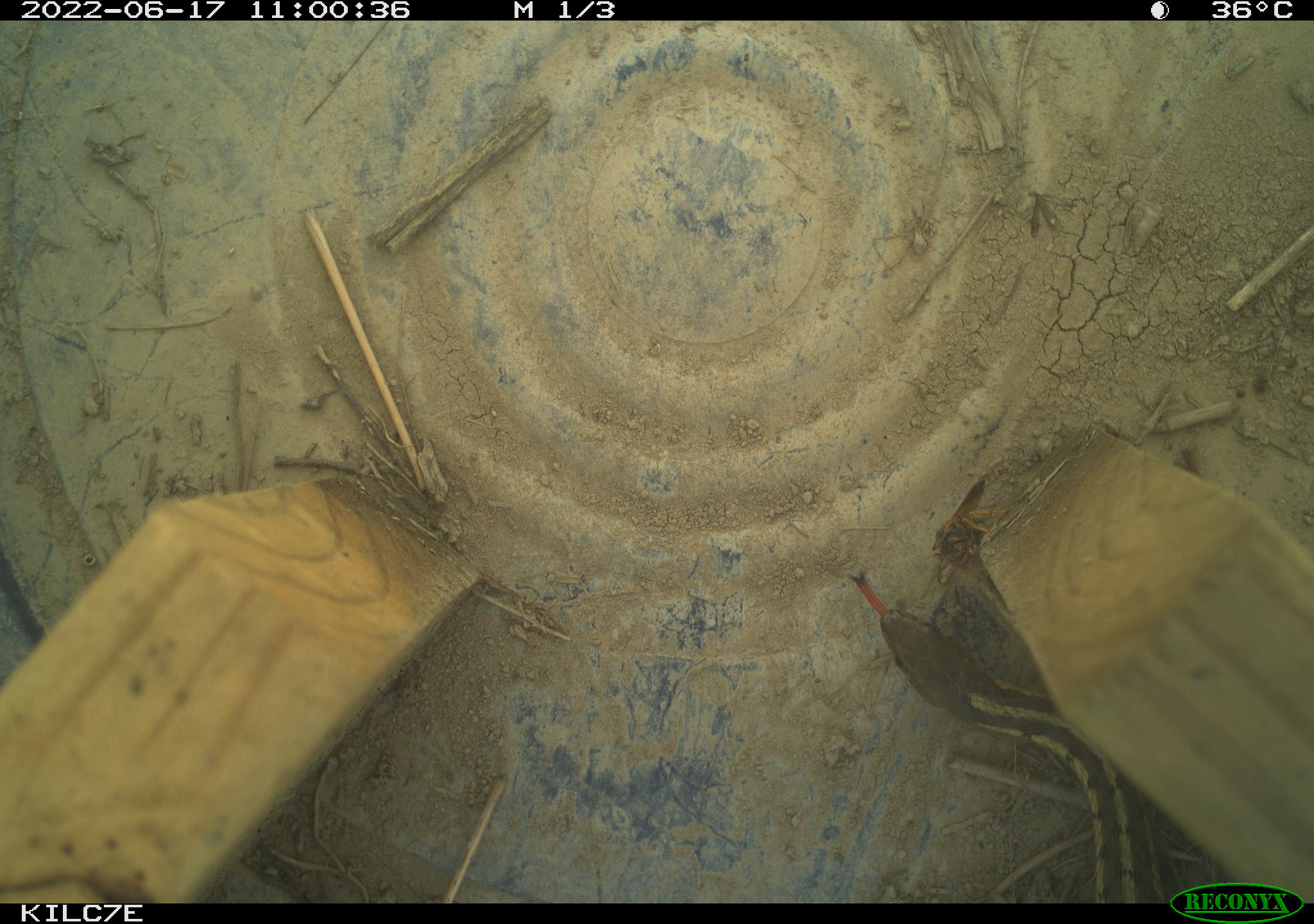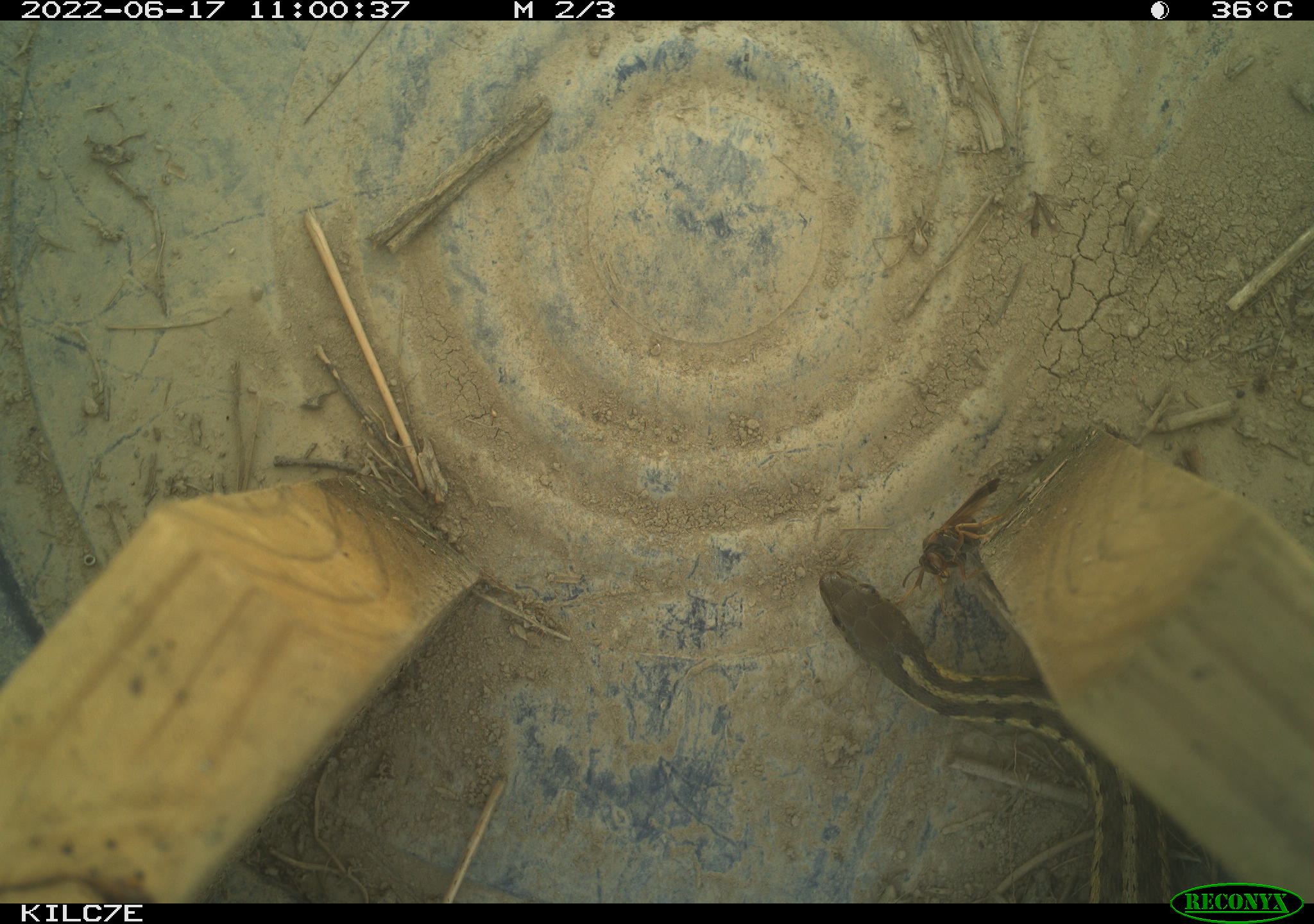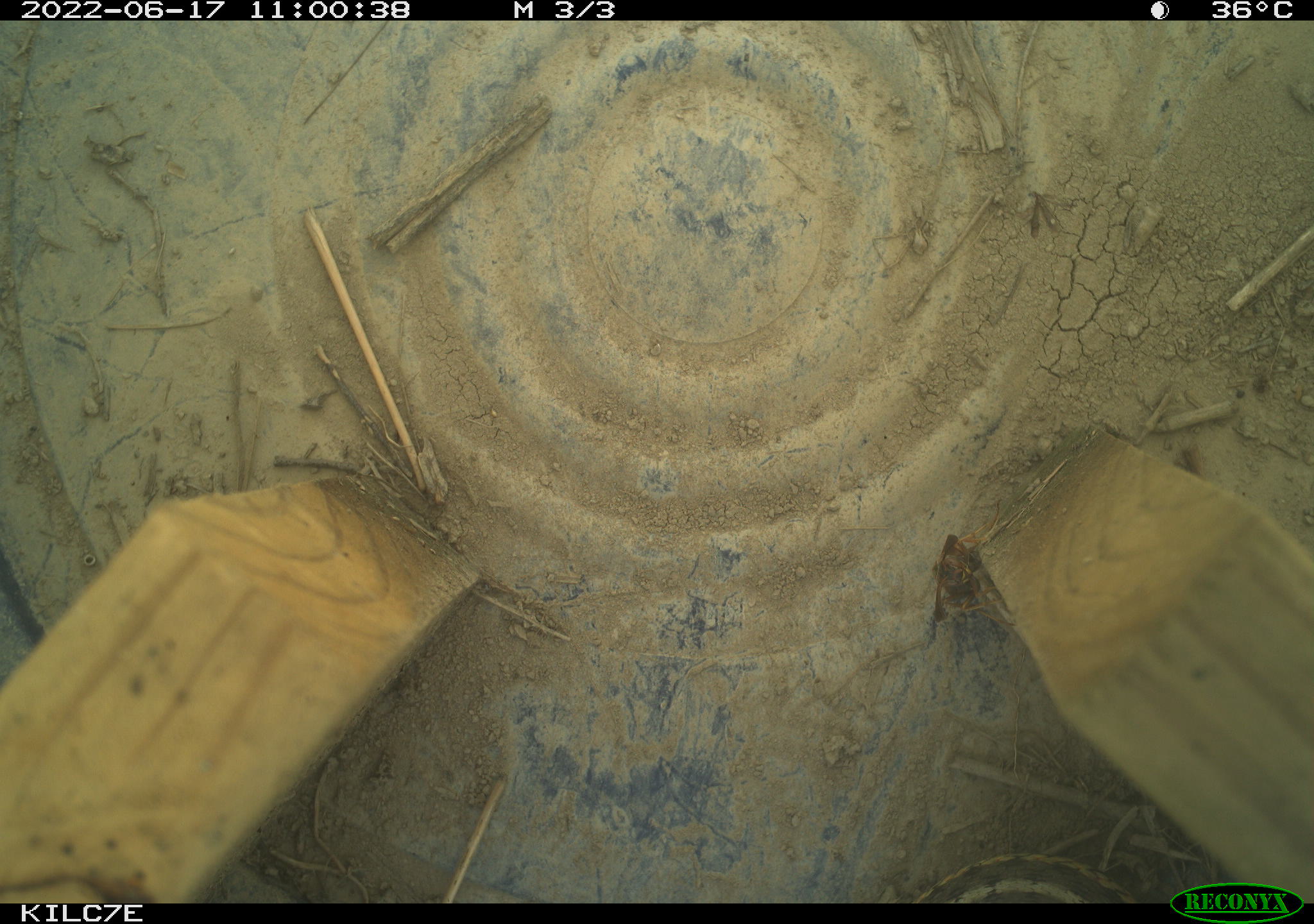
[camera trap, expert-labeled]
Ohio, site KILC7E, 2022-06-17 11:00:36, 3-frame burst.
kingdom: Animalia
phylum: Chordata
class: Reptilia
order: Squamata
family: Colubridae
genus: Thamnophis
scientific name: Thamnophis sirtalis sirtalis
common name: eastern gartersnake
Eastern gartersnake (Thamnophis sirtalis sirtalis).